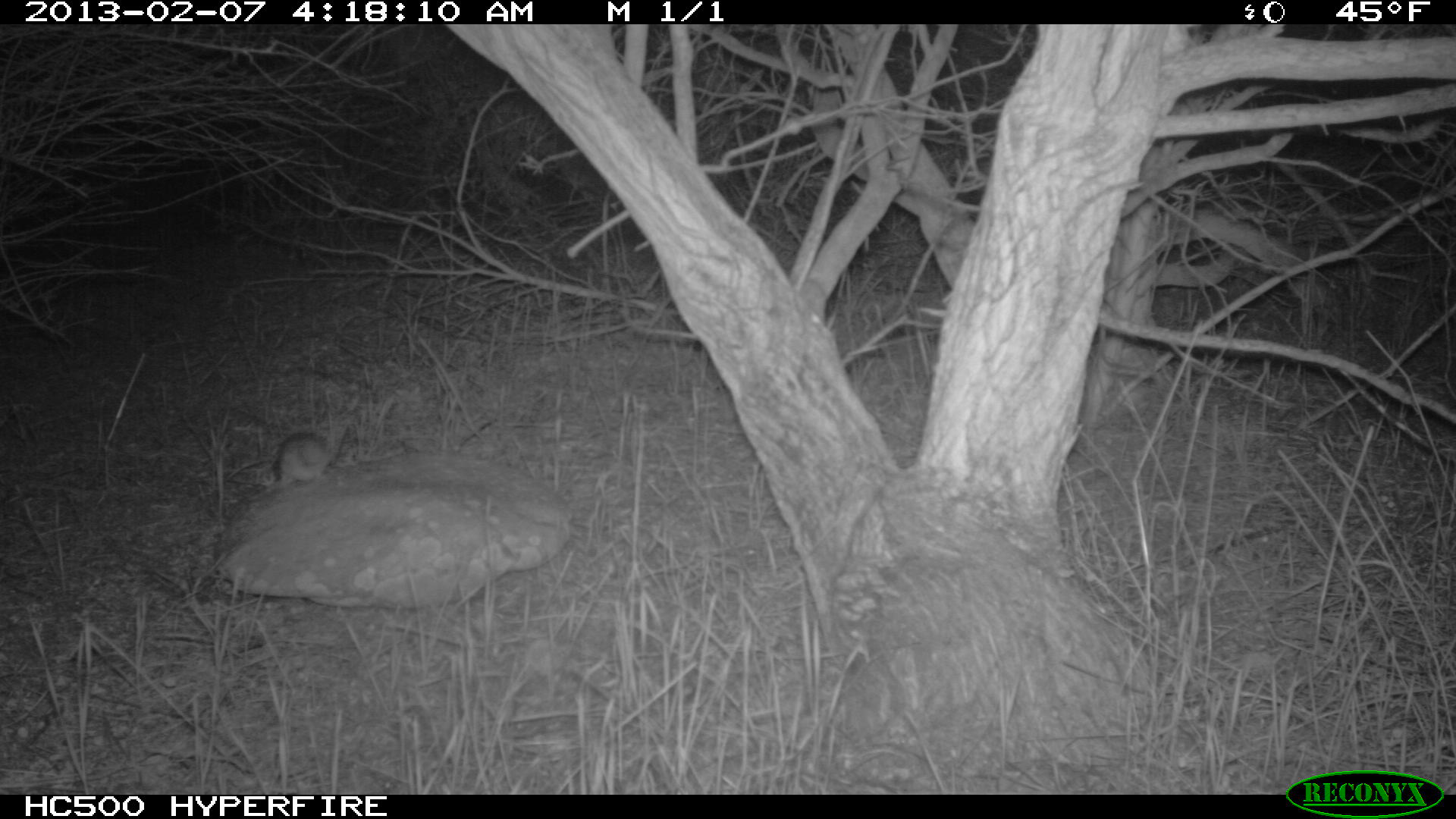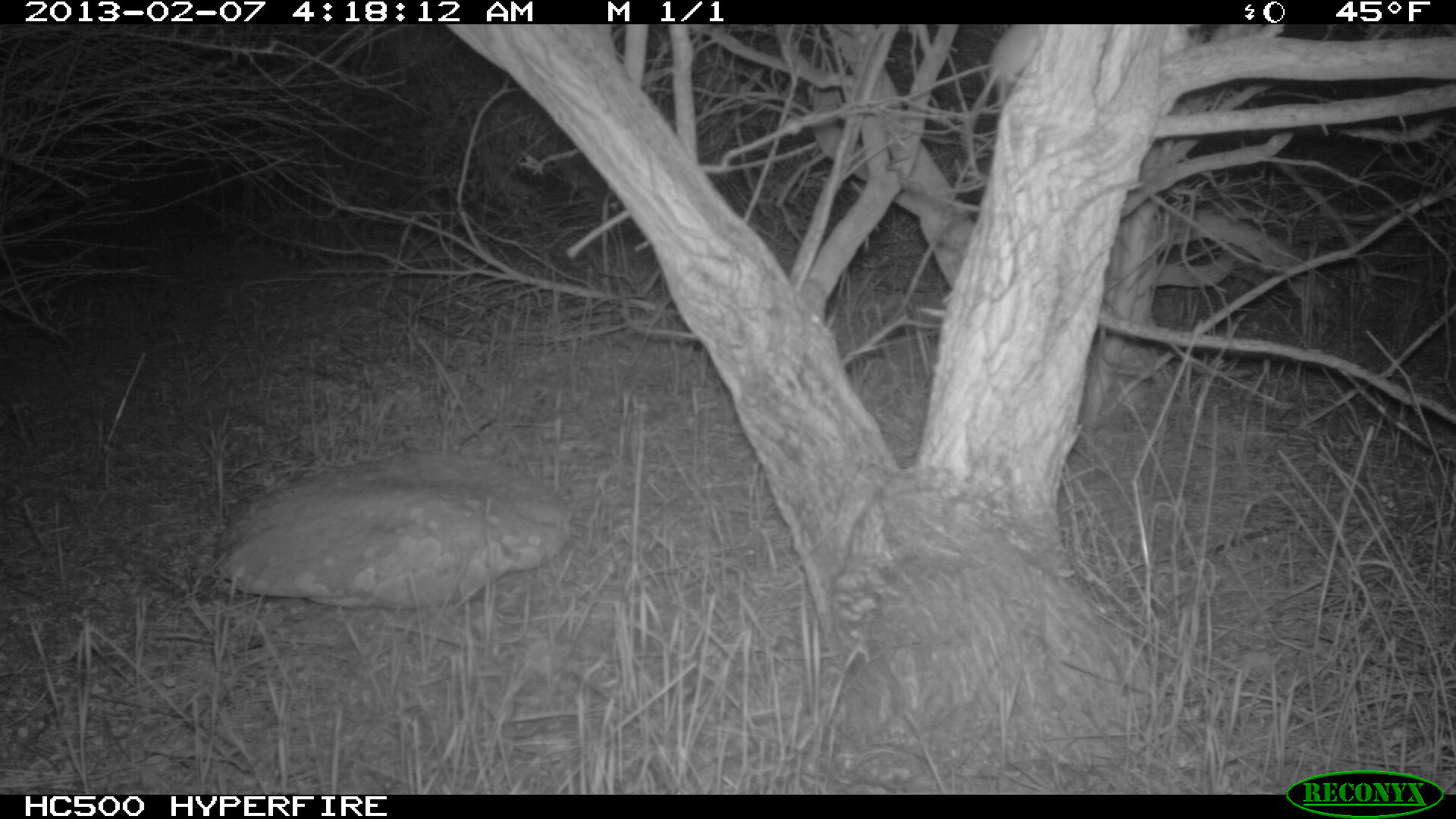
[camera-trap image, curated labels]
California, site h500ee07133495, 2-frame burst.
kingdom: Animalia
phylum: Chordata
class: Mammalia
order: Rodentia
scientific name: Rodentia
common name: rodent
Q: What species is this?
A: Rodent (Rodentia).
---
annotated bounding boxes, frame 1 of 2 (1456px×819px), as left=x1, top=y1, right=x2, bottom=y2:
rodent: left=272, top=431, right=331, bottom=486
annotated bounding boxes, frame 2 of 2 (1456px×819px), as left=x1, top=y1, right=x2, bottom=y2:
rodent: left=963, top=25, right=1047, bottom=179